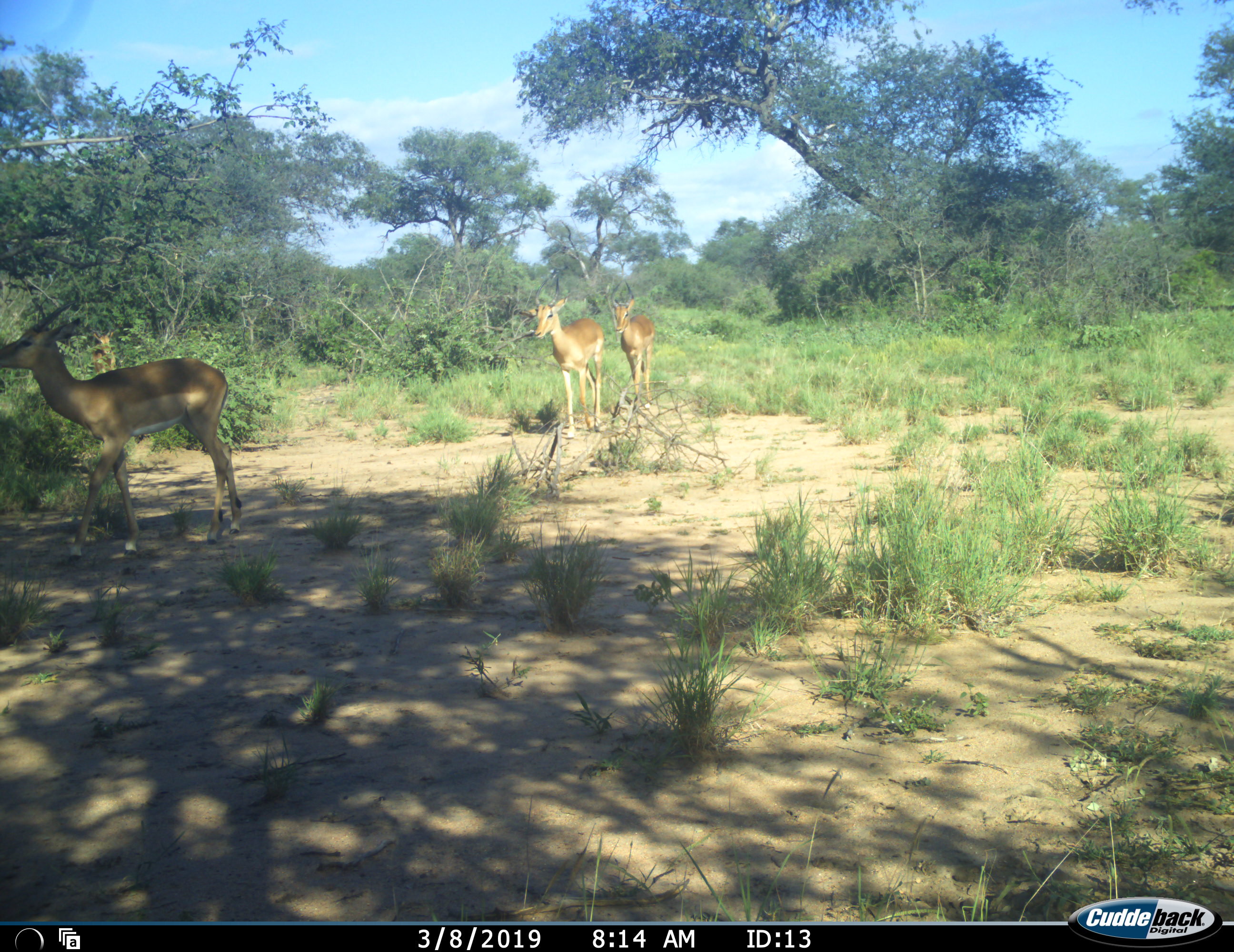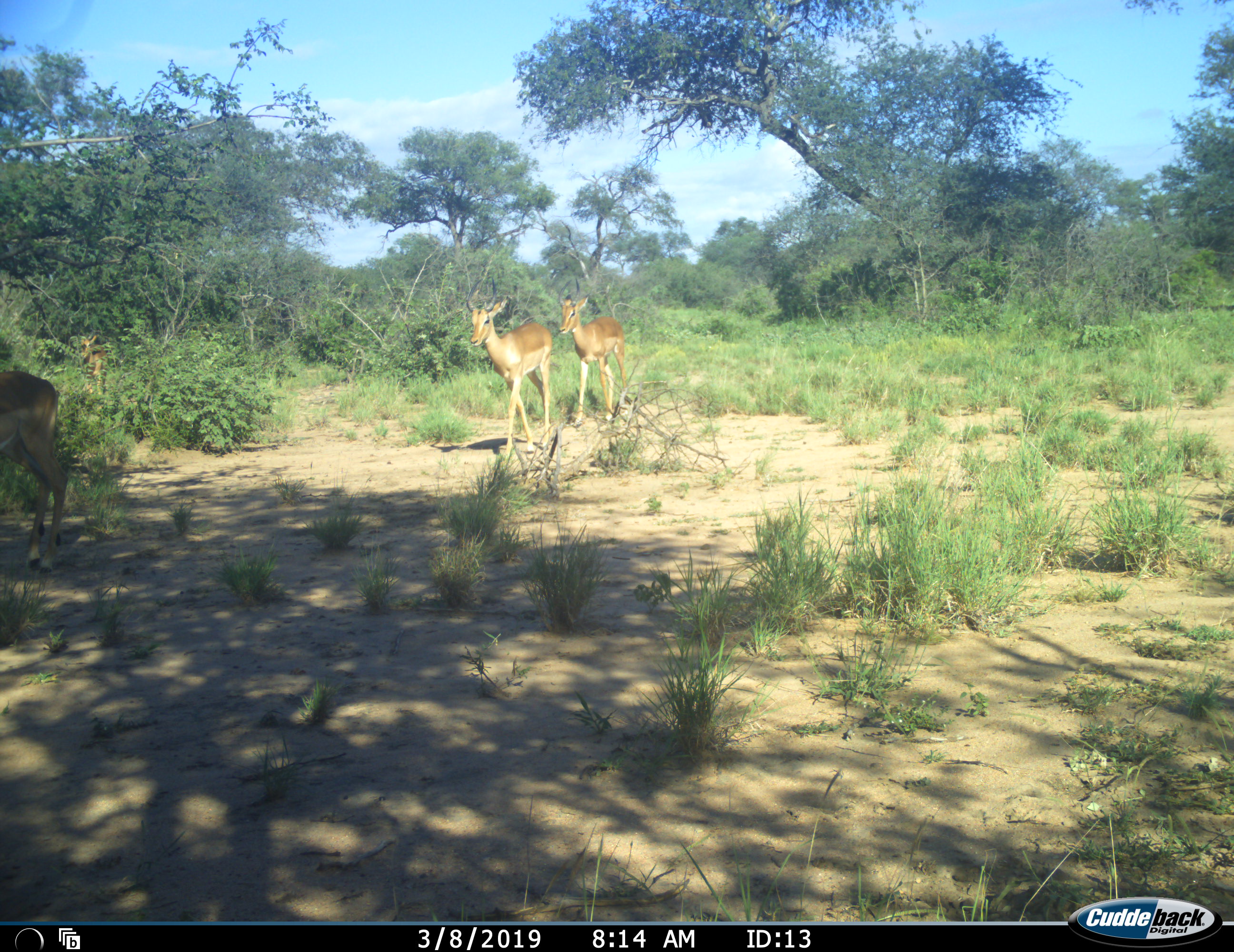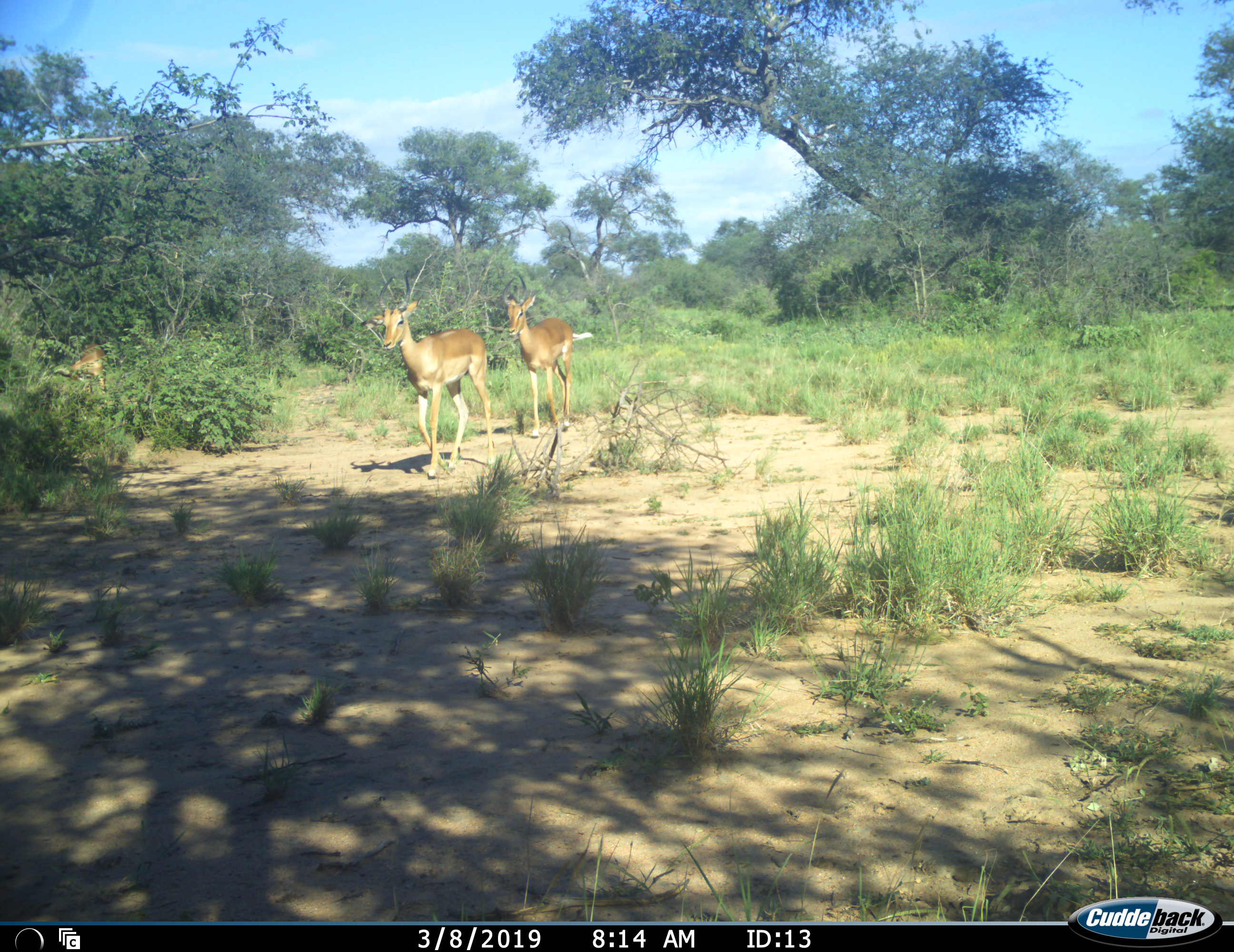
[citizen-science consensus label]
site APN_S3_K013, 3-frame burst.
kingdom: Animalia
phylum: Chordata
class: Mammalia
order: Artiodactyla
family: Bovidae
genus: Aepyceros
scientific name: Aepyceros melampus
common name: impala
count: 4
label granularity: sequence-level